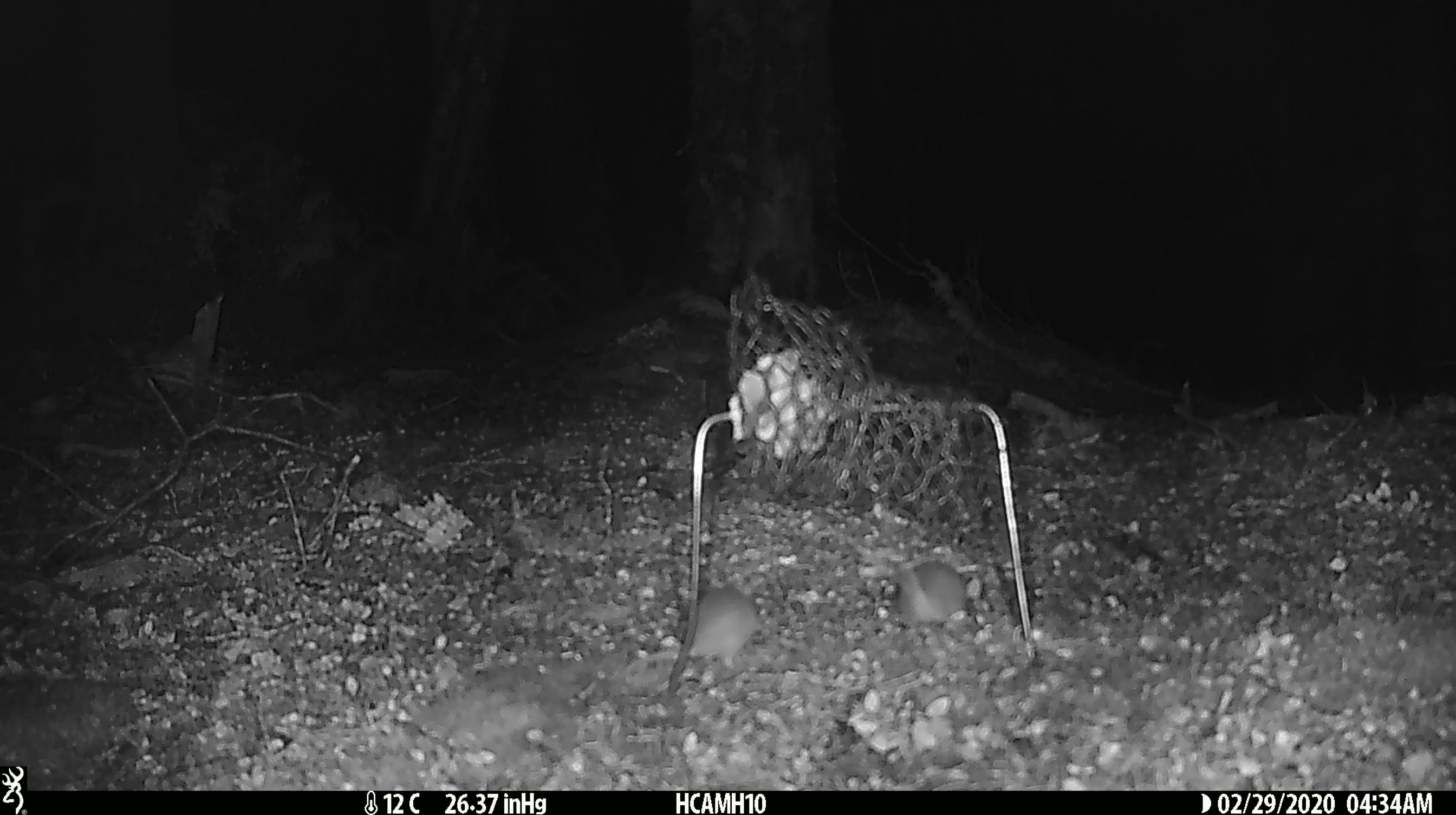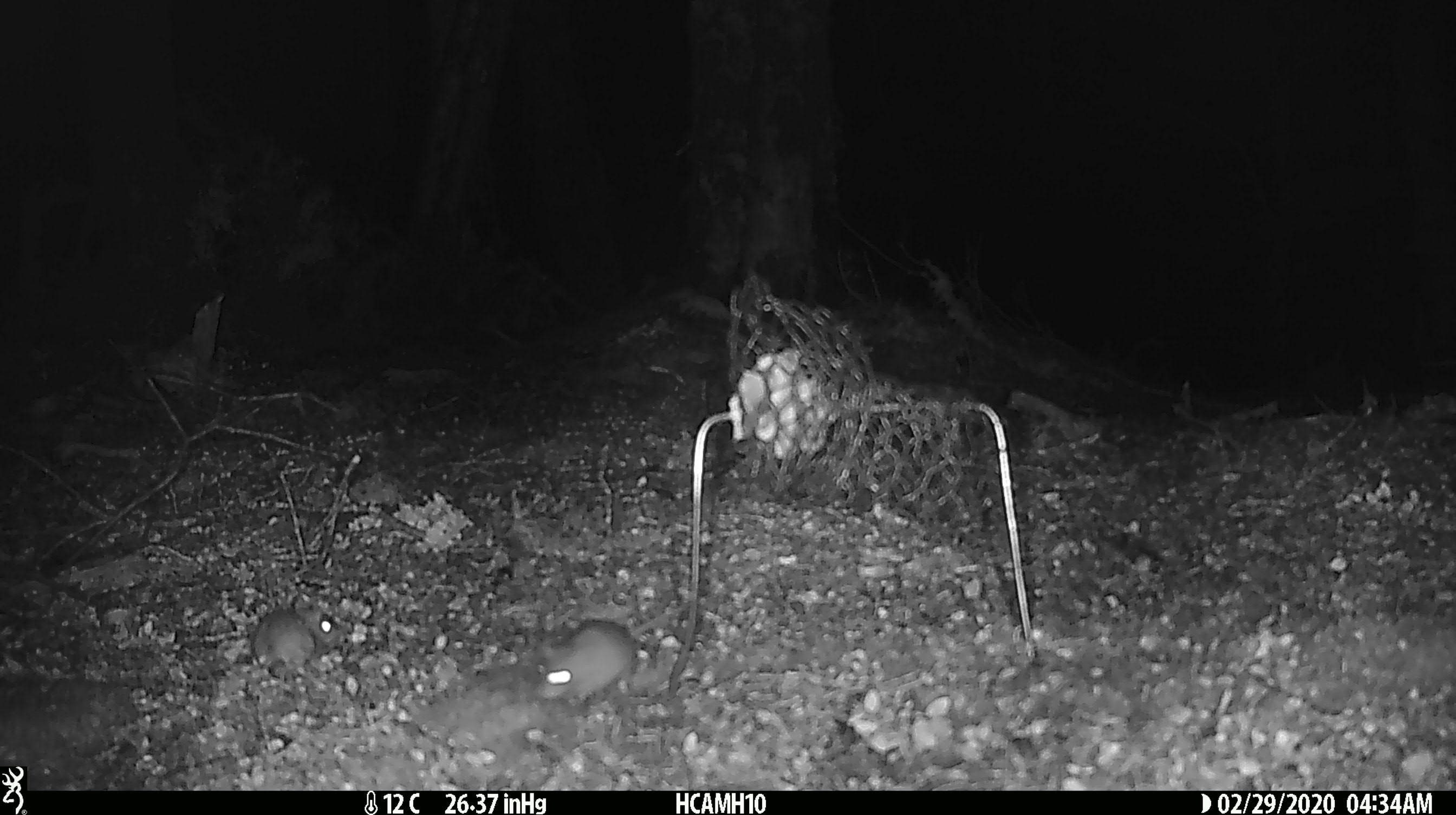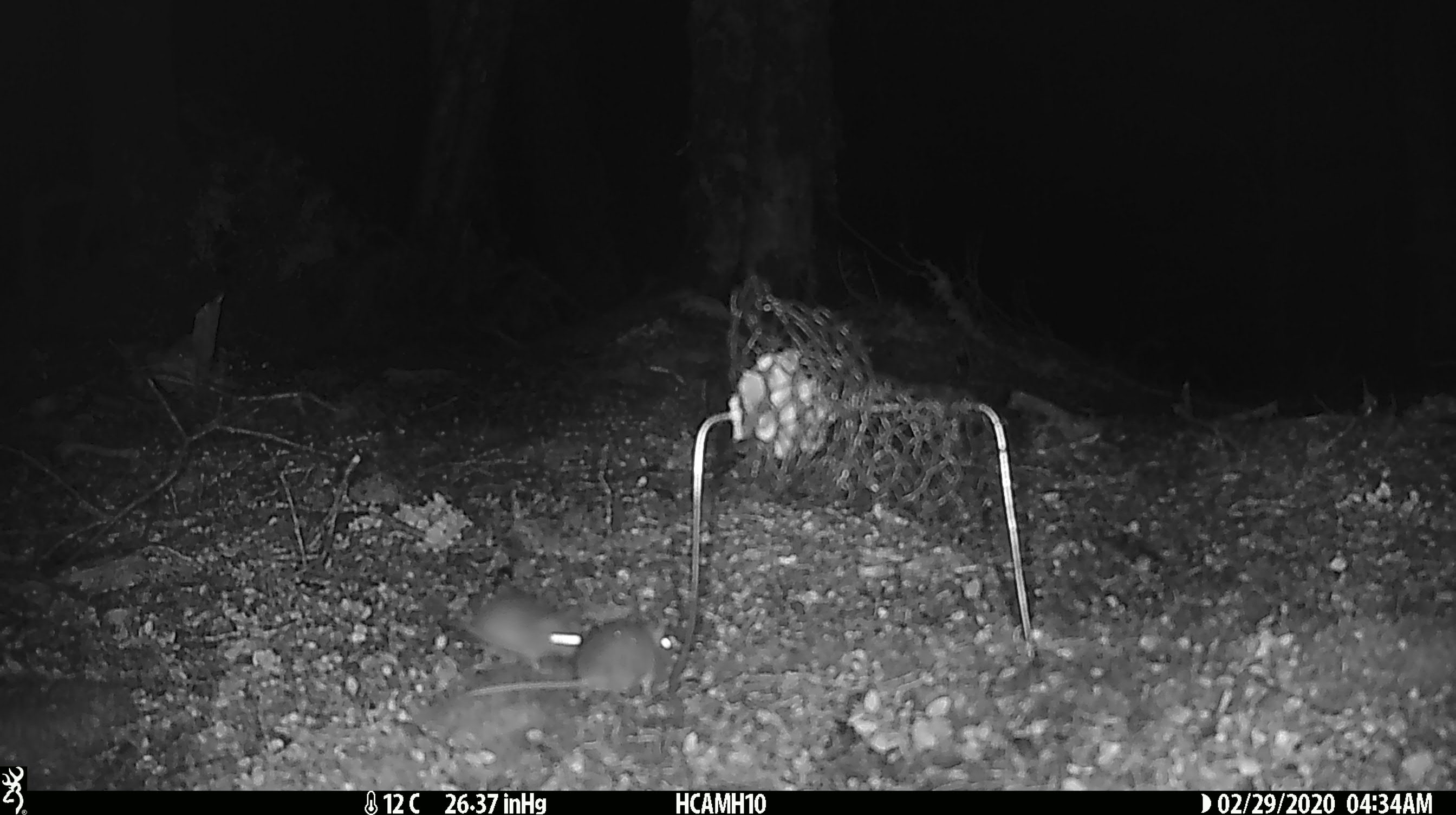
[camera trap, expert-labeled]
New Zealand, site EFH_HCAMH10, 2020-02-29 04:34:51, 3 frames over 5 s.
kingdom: Animalia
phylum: Chordata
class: Mammalia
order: Rodentia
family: Muridae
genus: Mus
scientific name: Mus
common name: mouse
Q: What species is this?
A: Mouse (Mus).